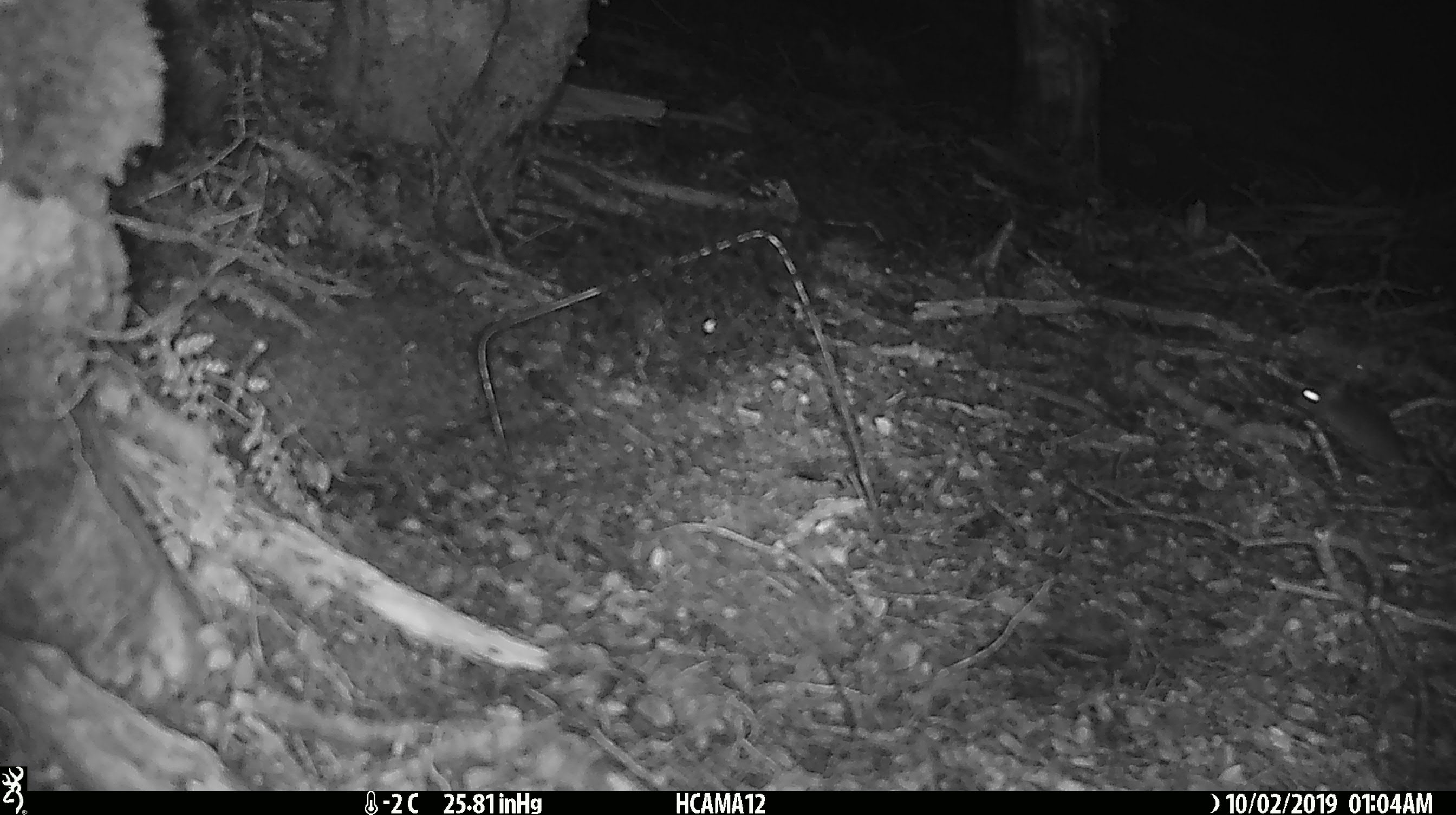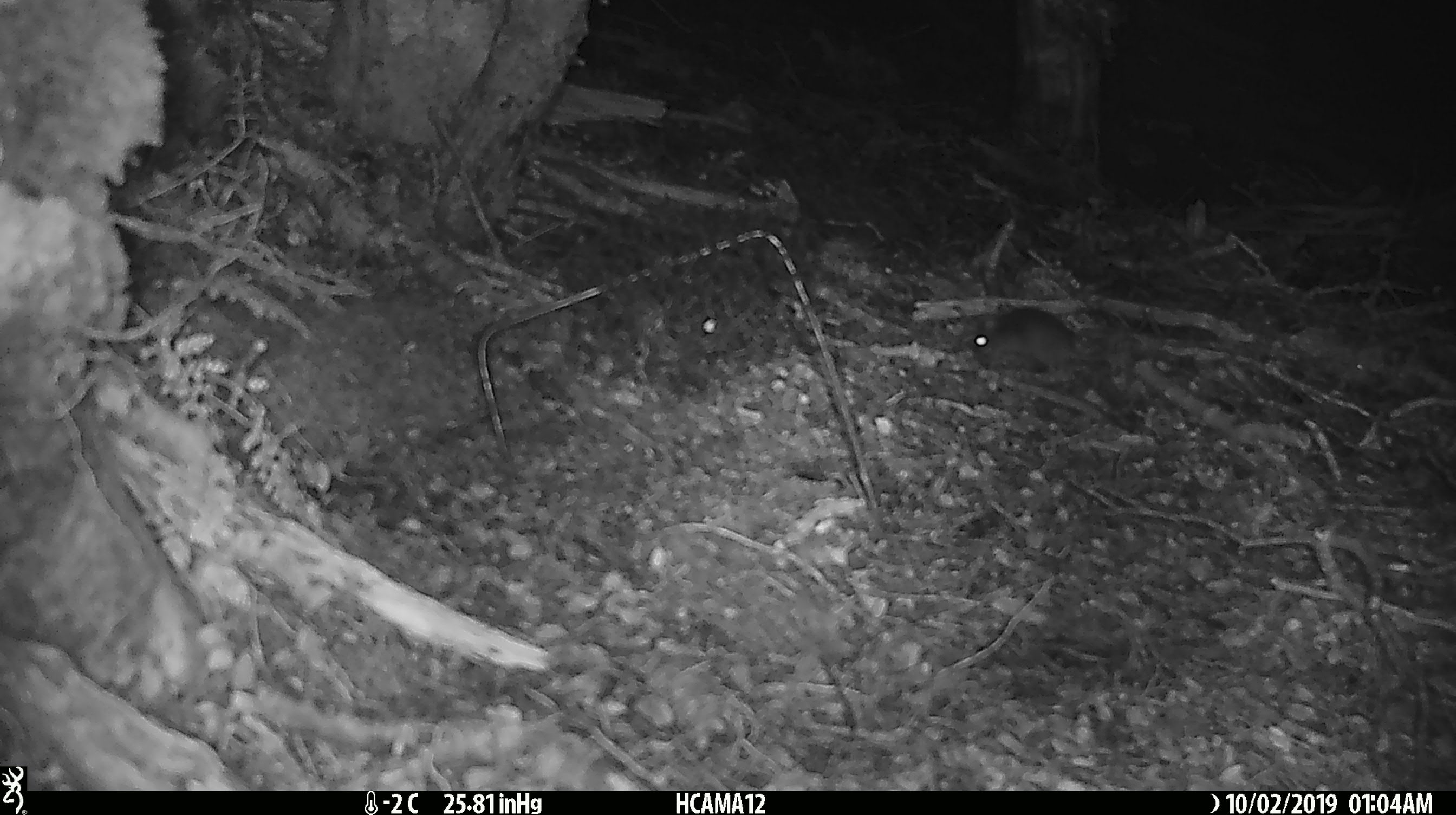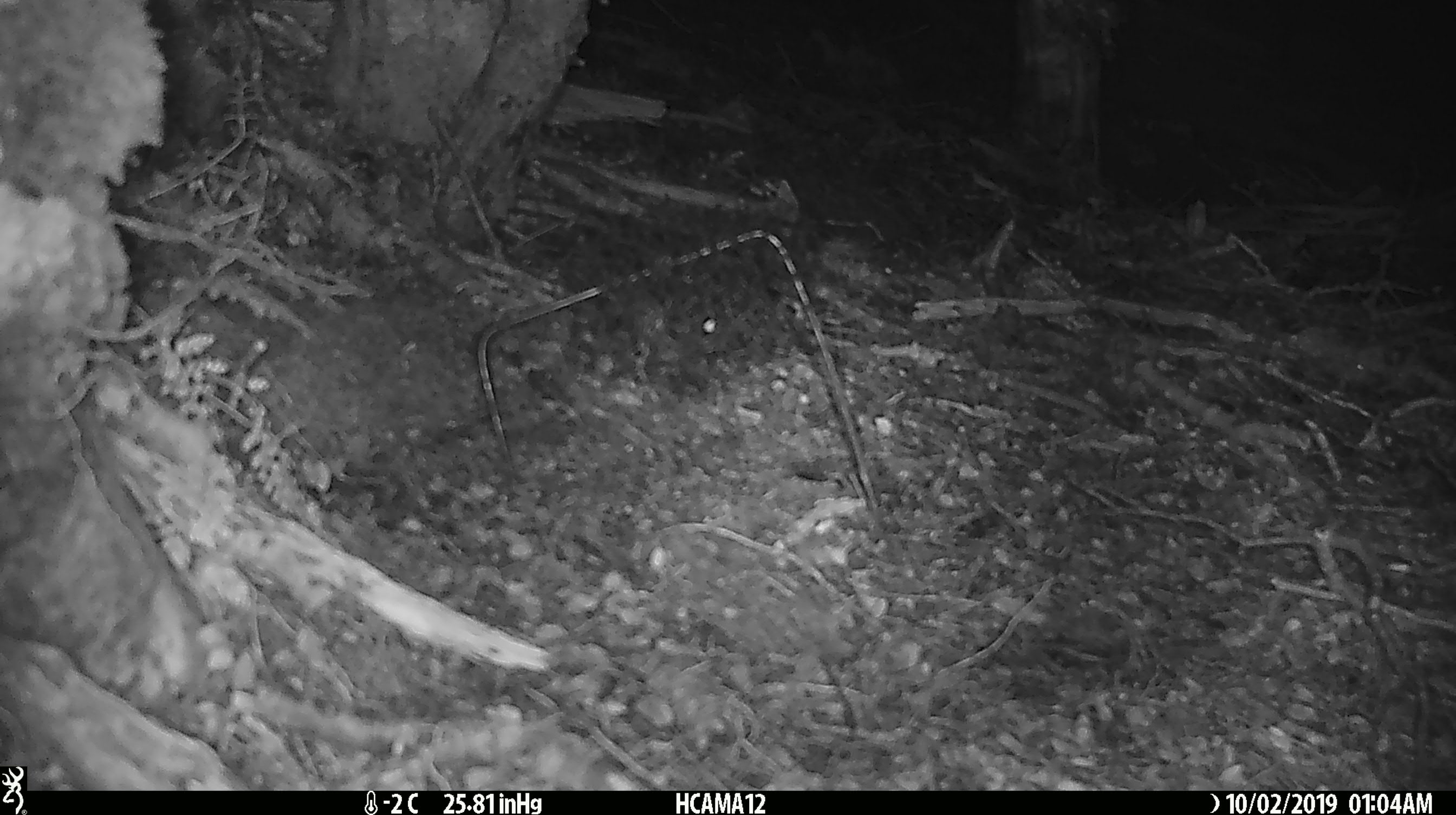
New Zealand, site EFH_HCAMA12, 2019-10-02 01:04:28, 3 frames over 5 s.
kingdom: Animalia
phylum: Chordata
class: Mammalia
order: Rodentia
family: Muridae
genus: Mus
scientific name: Mus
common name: mouse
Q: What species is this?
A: Mouse (Mus).